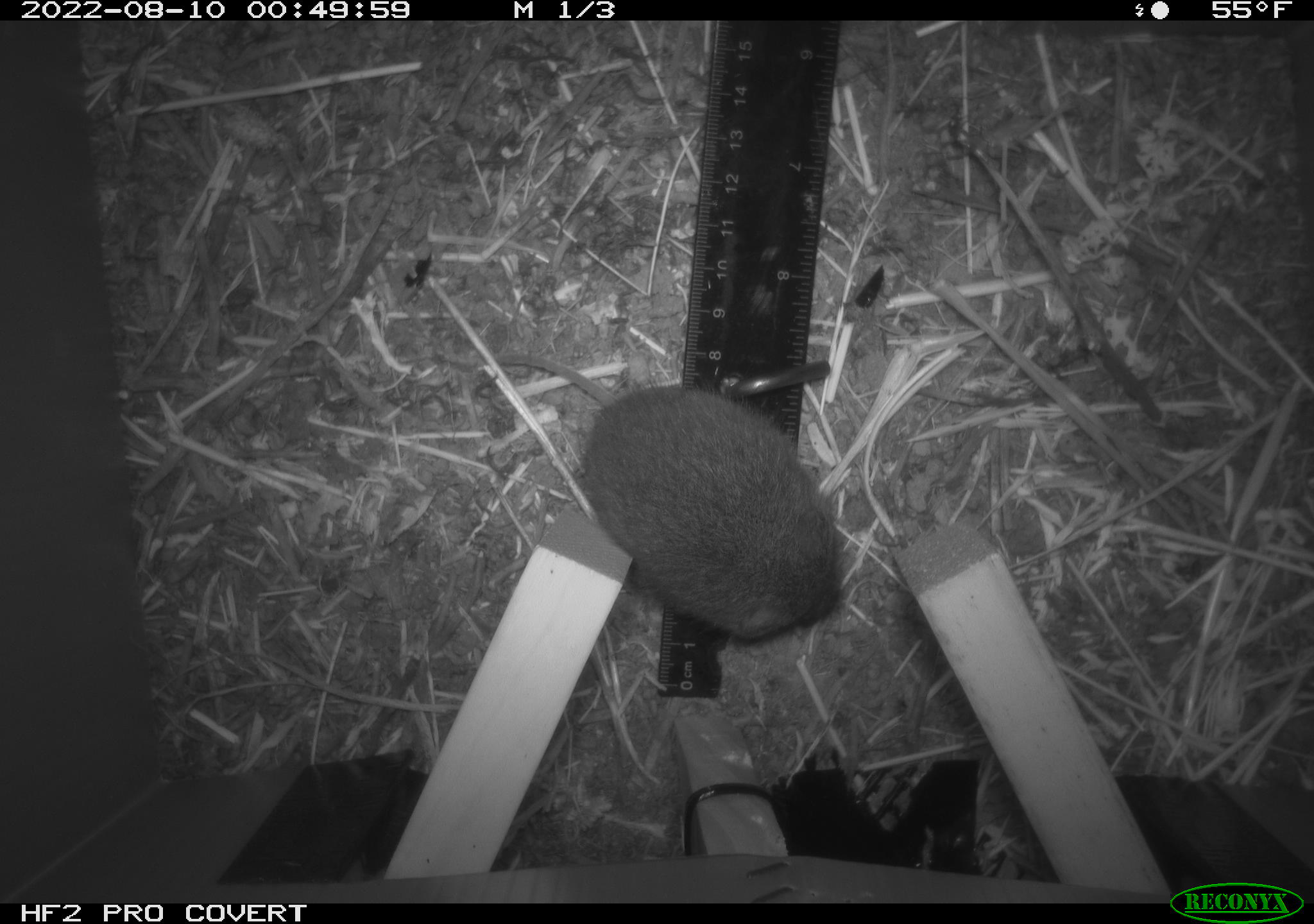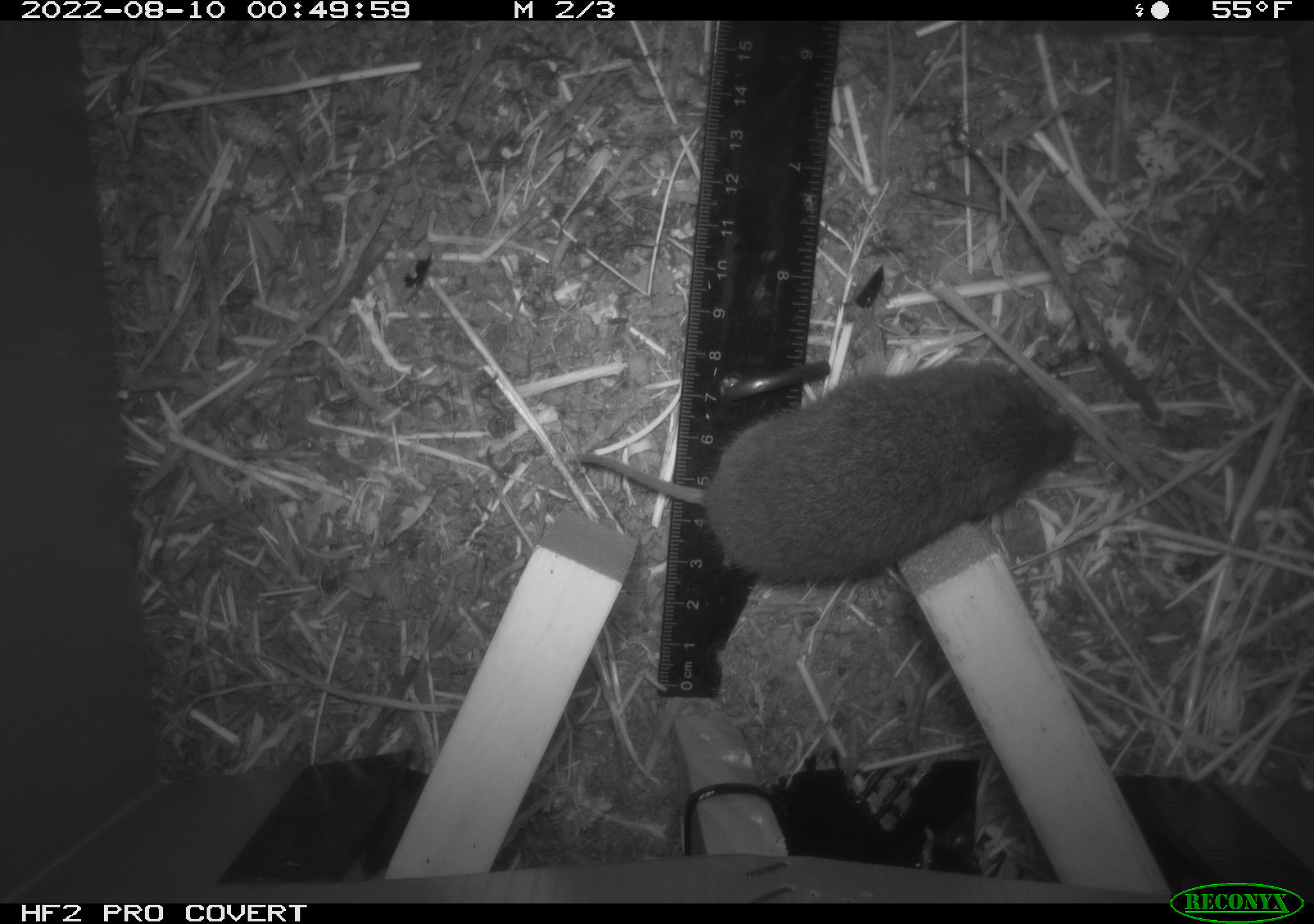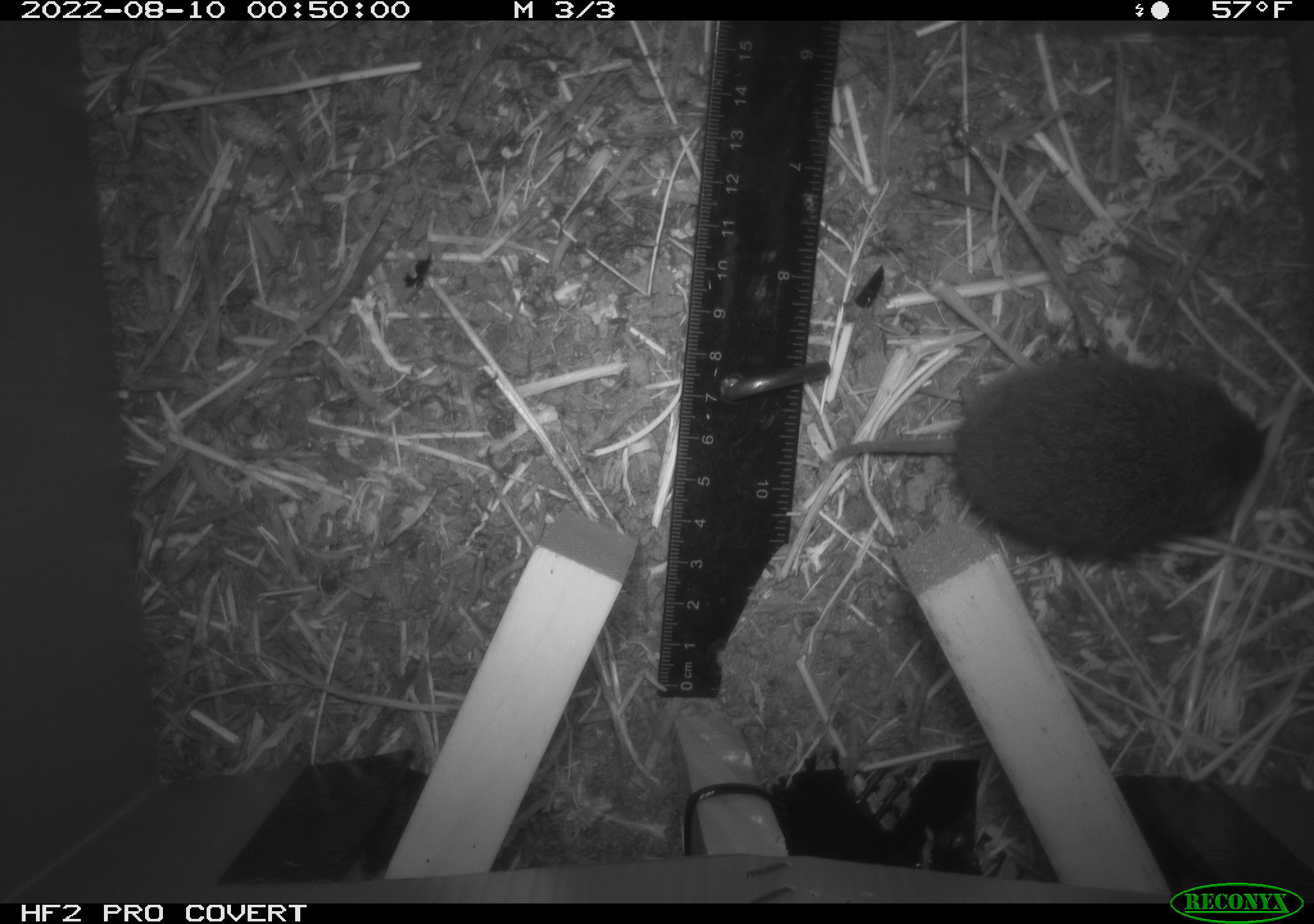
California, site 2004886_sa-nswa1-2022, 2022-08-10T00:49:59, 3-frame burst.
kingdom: Animalia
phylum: Chordata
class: Mammalia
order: Rodentia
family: Cricetidae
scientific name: Cricetidae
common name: hamsters, voles, lemmings, and allies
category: cricetidae family